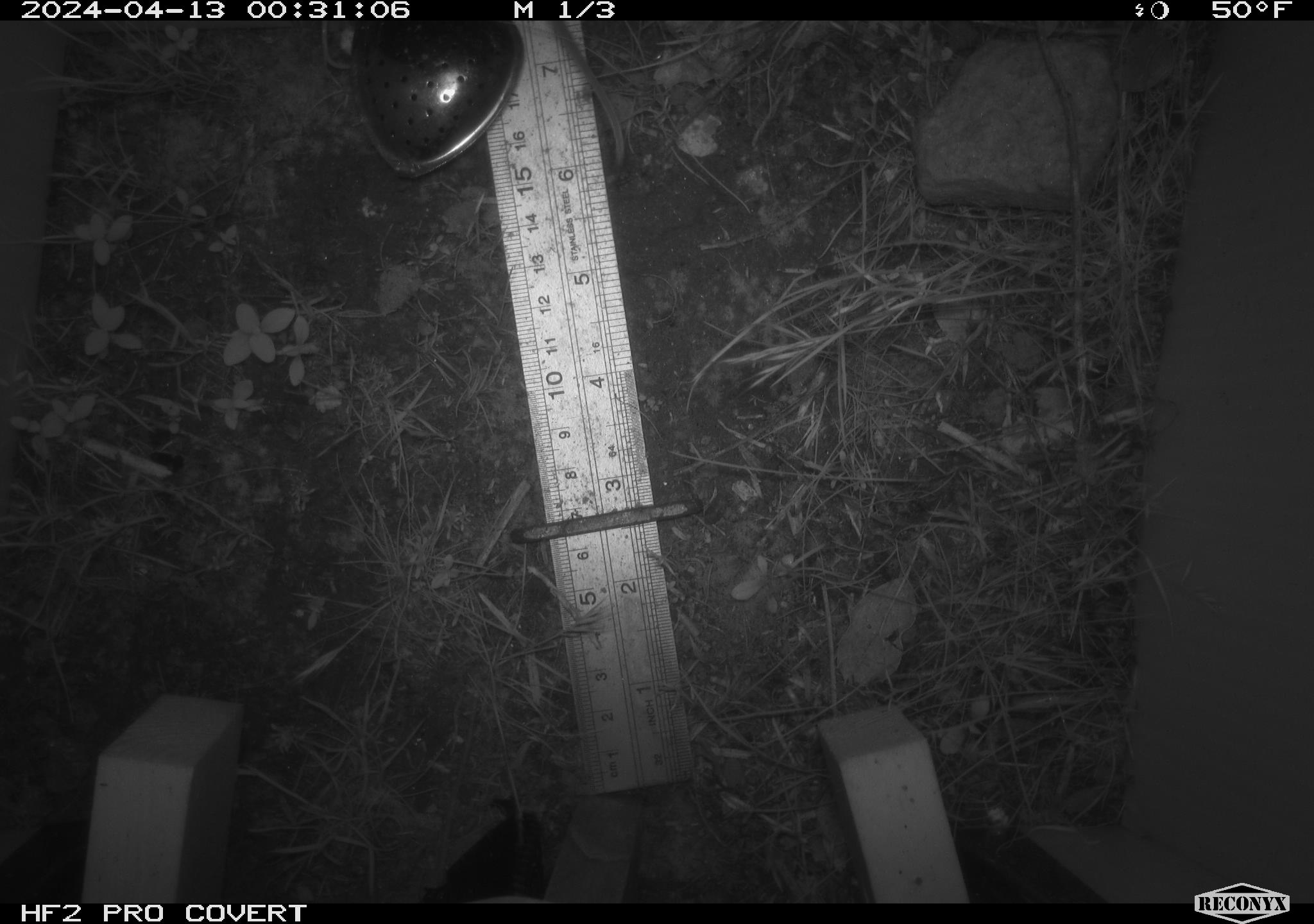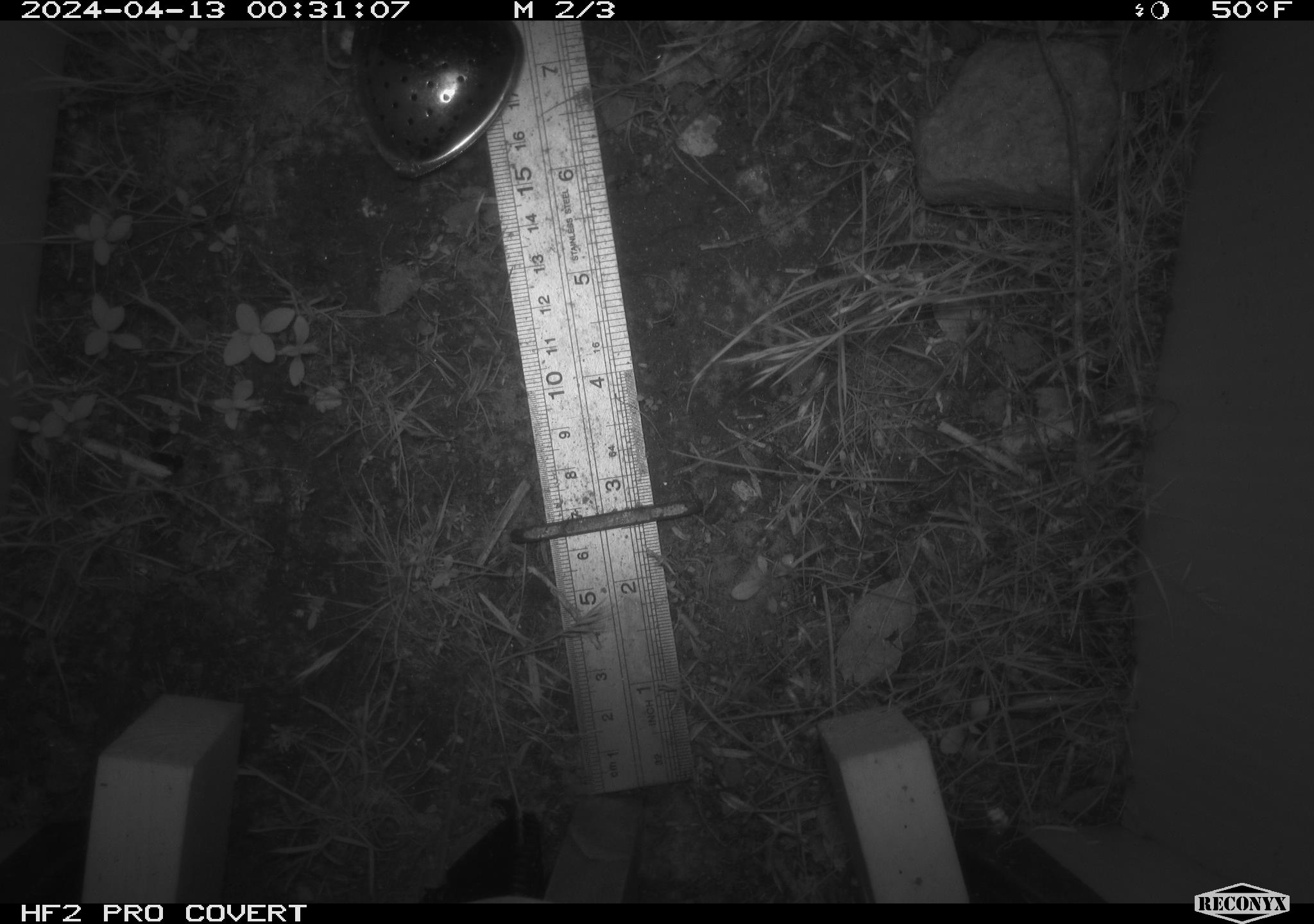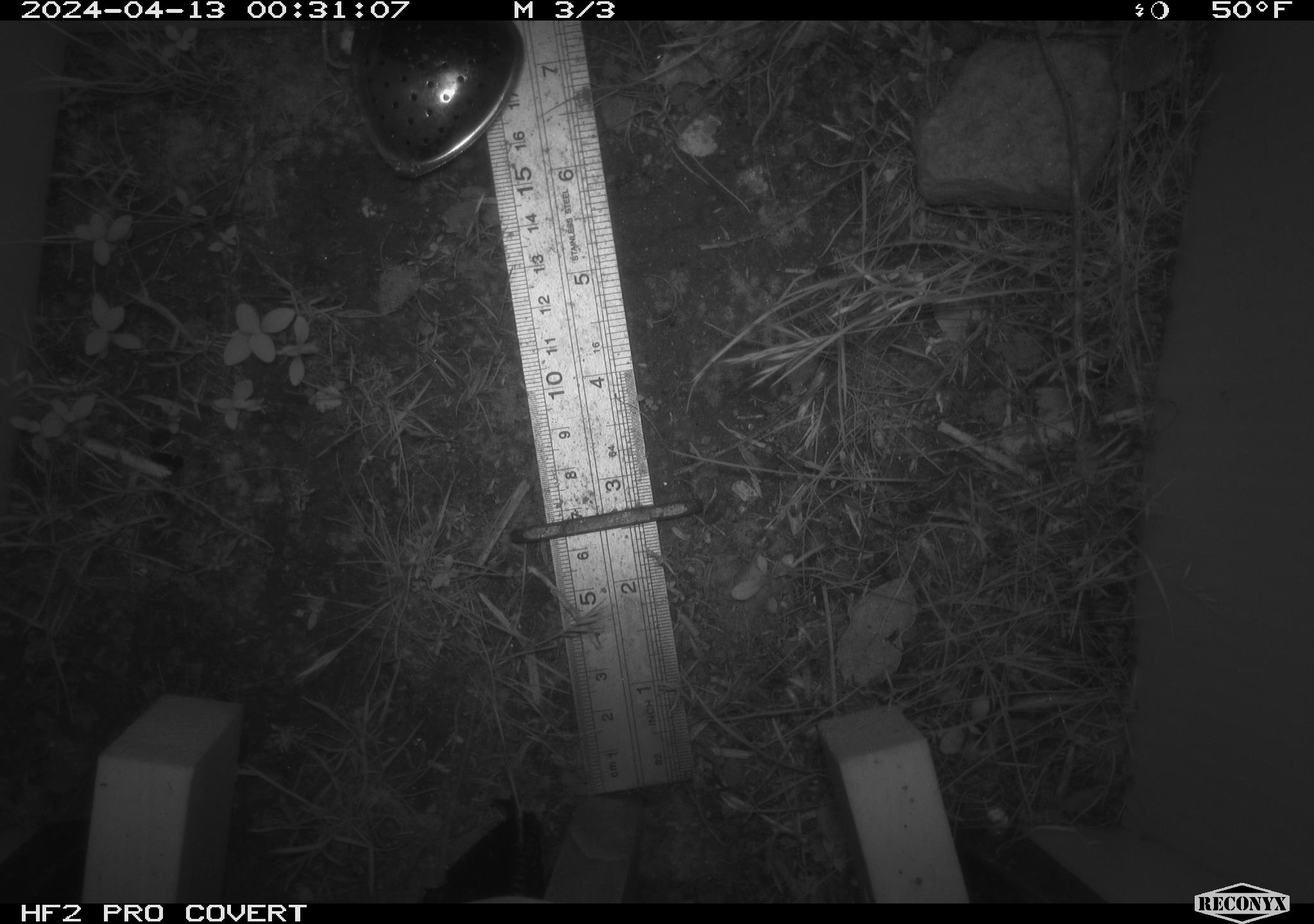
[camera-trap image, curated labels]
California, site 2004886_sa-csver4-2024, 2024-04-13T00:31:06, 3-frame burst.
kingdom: Animalia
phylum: Chordata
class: Mammalia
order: Rodentia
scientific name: Rodentia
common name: mouse species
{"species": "mouse species (Rodentia)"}